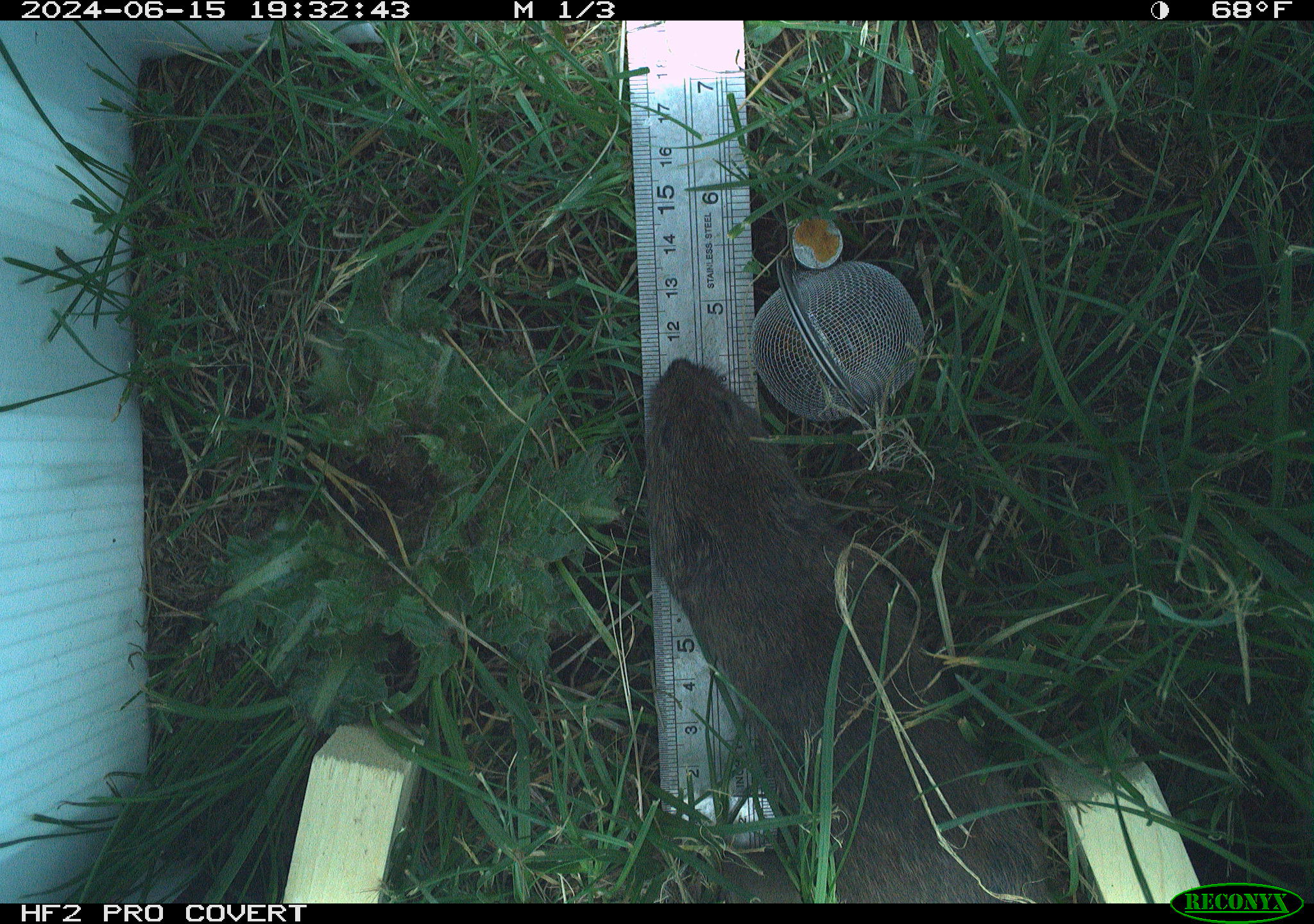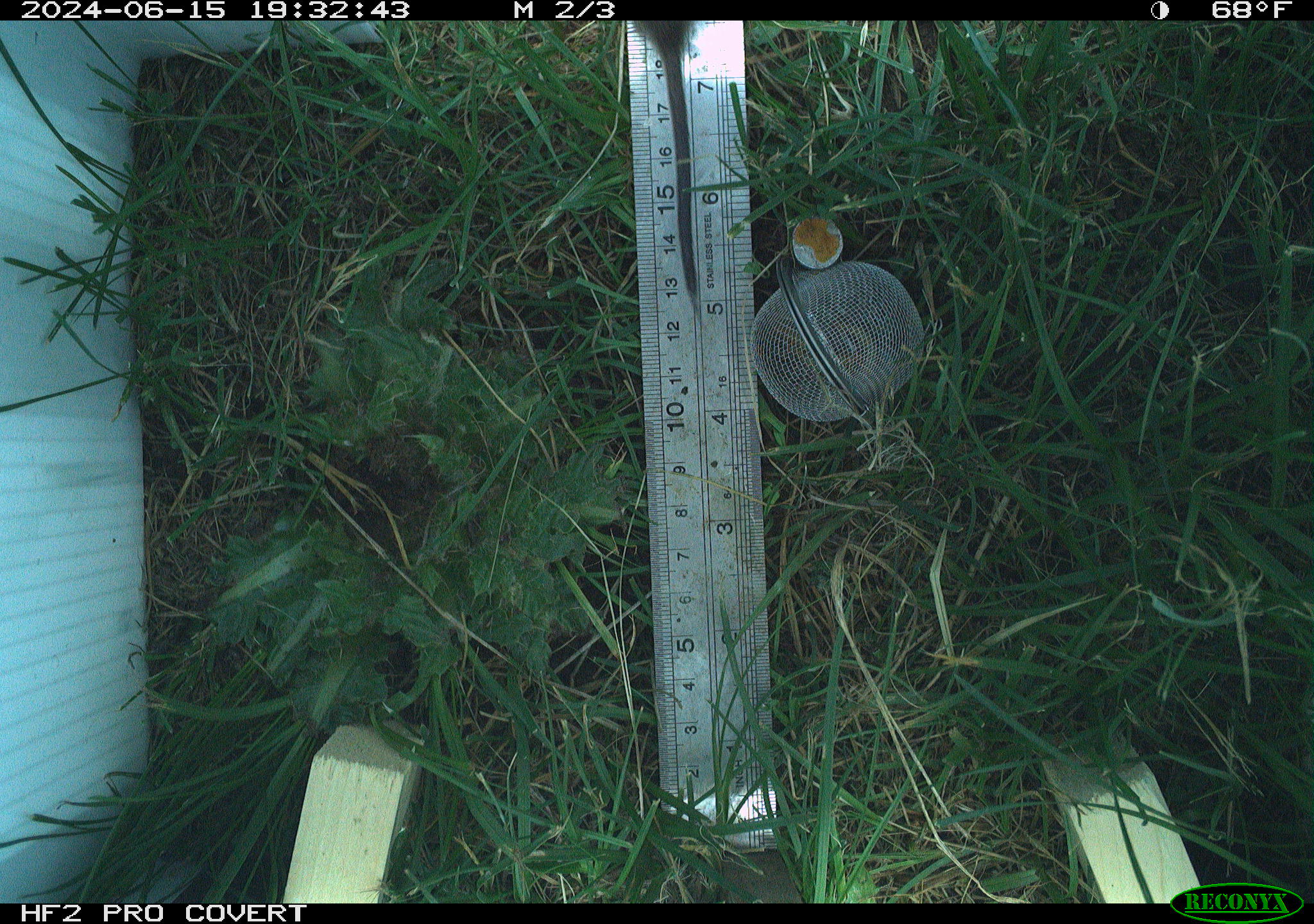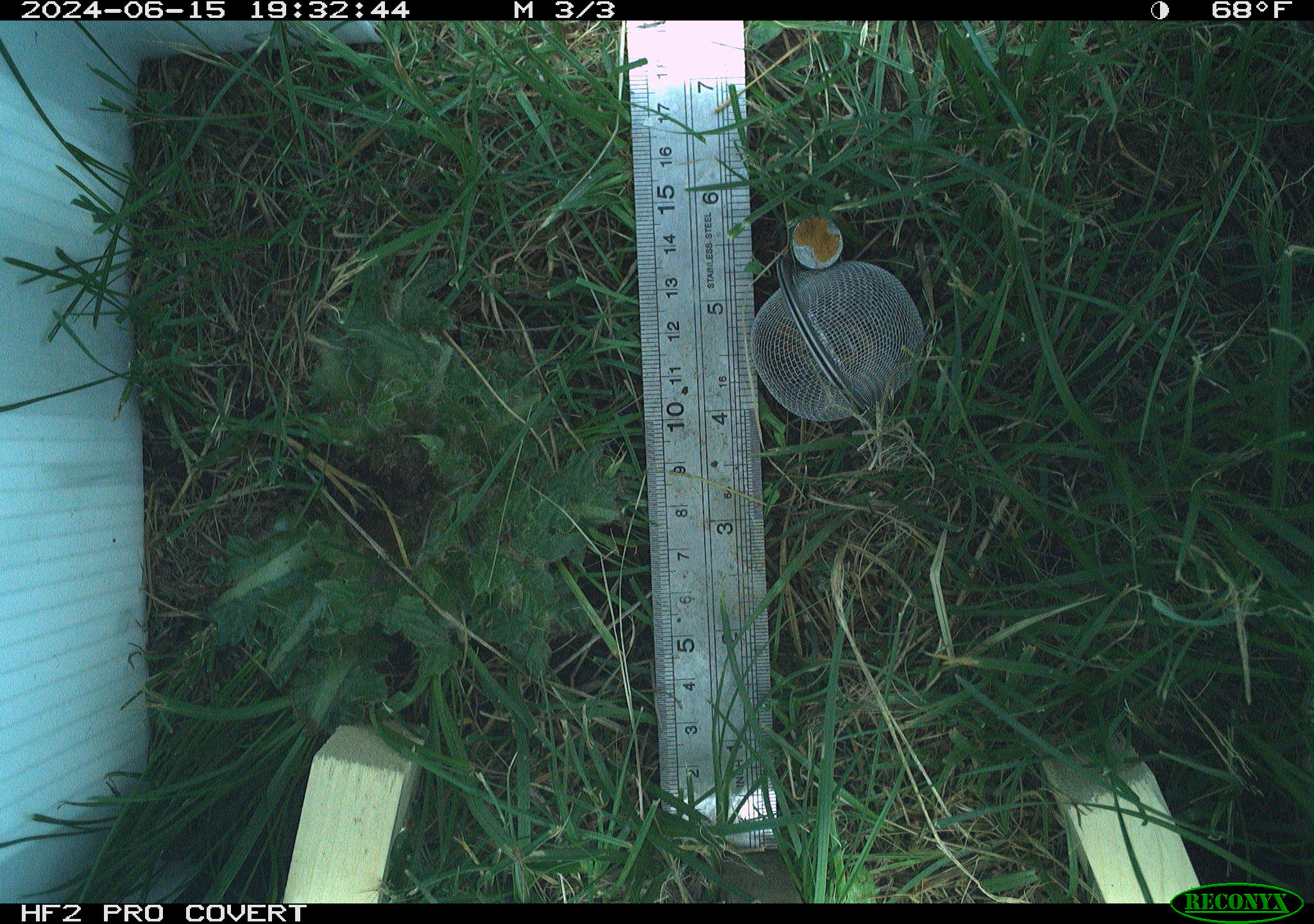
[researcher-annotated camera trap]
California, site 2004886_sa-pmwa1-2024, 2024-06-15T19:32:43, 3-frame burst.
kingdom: Animalia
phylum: Chordata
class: Mammalia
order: Rodentia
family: Cricetidae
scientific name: Arvicolinae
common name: voles, lemmings, and muskrats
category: arvicolinae subfamily